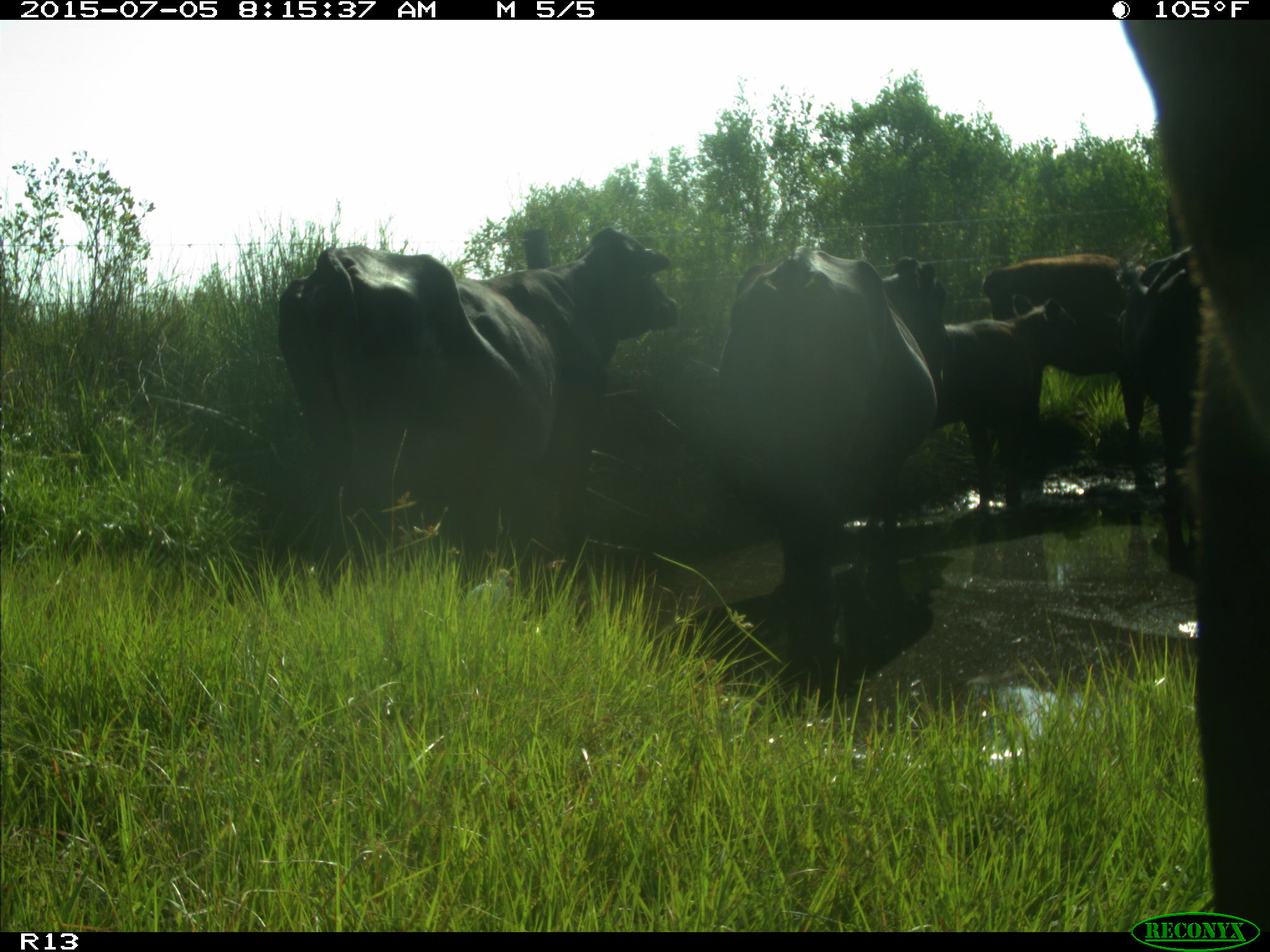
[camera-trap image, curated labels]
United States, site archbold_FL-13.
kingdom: Animalia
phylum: Chordata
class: Mammalia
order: Artiodactyla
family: Bovidae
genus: Bos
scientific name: Bos taurus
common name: domestic cow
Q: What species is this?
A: Bos taurus (domestic cow).